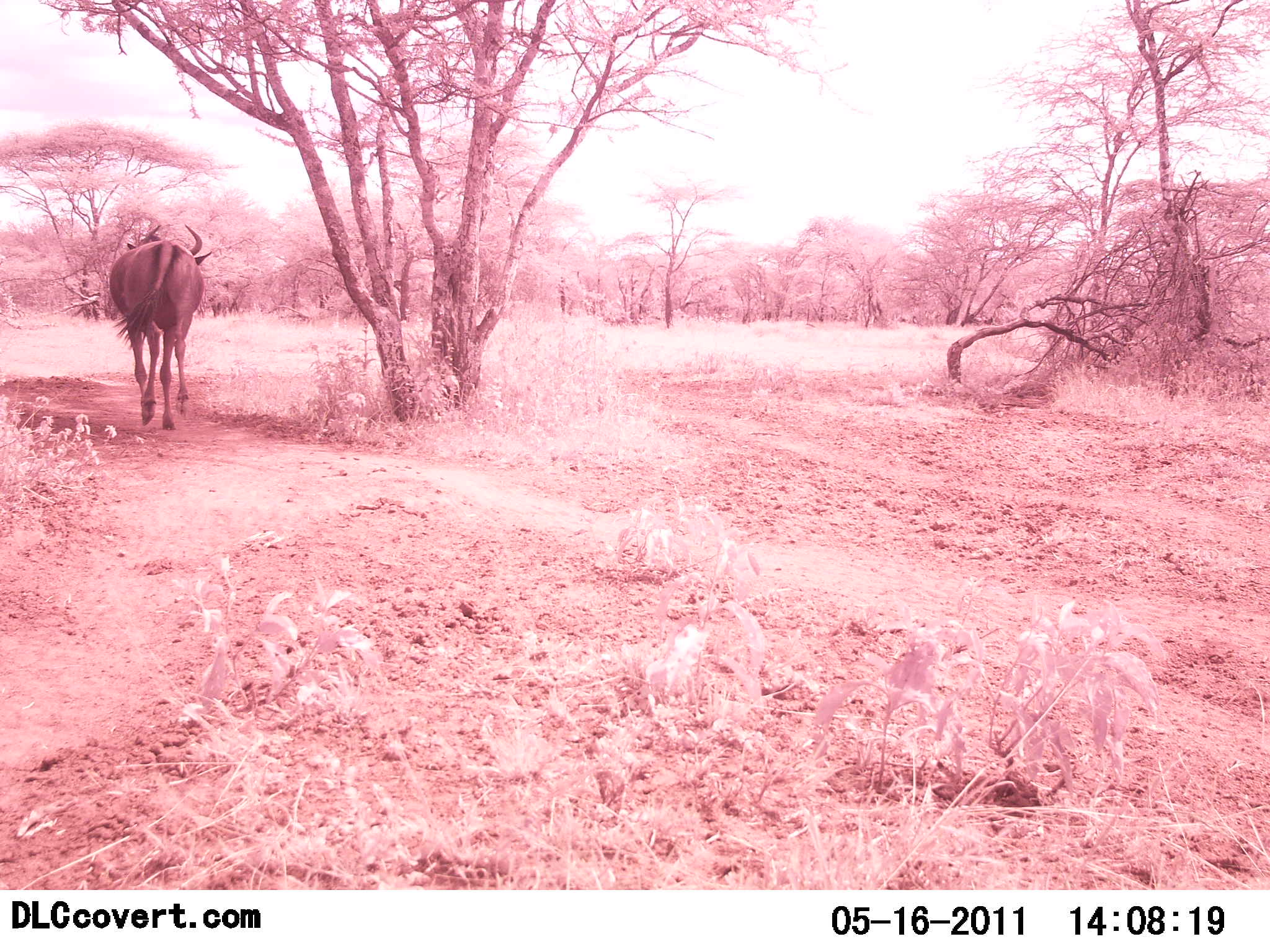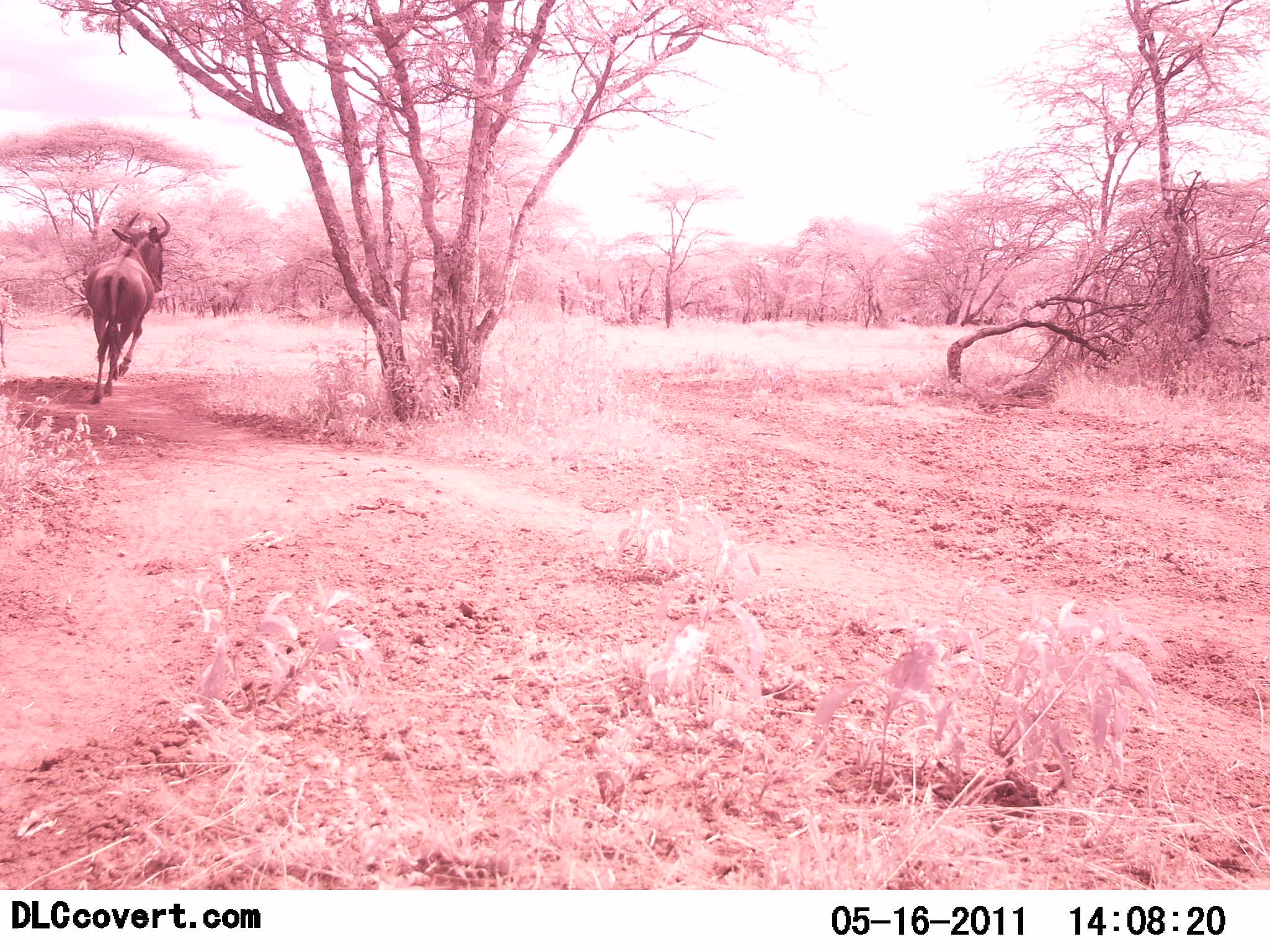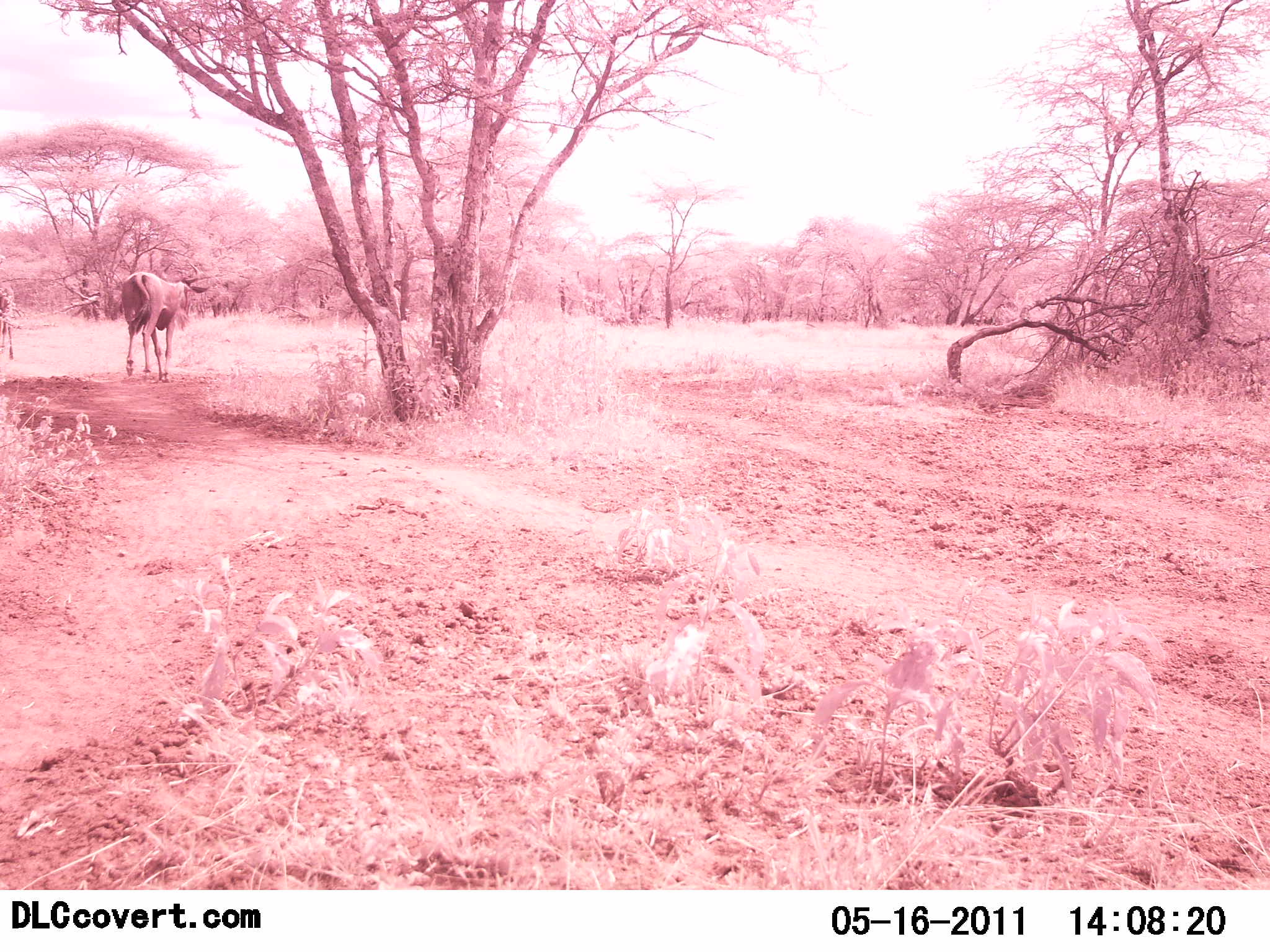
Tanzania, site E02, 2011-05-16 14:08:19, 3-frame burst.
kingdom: Animalia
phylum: Chordata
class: Mammalia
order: Artiodactyla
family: Bovidae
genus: Connochaetes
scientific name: Connochaetes taurinus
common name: blue wildebeest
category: wildebeest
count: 1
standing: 0%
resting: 0%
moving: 100%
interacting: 0%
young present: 0%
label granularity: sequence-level